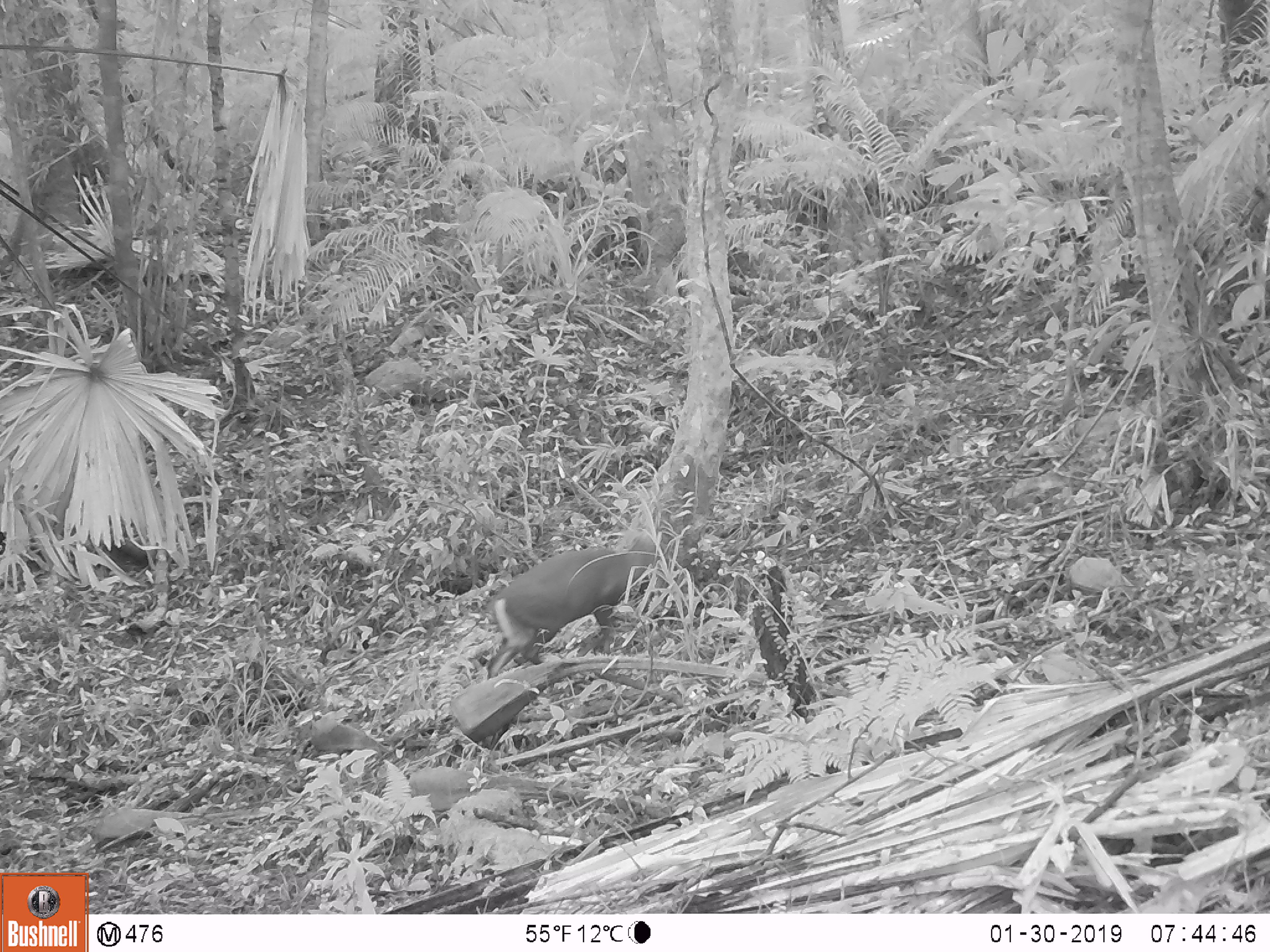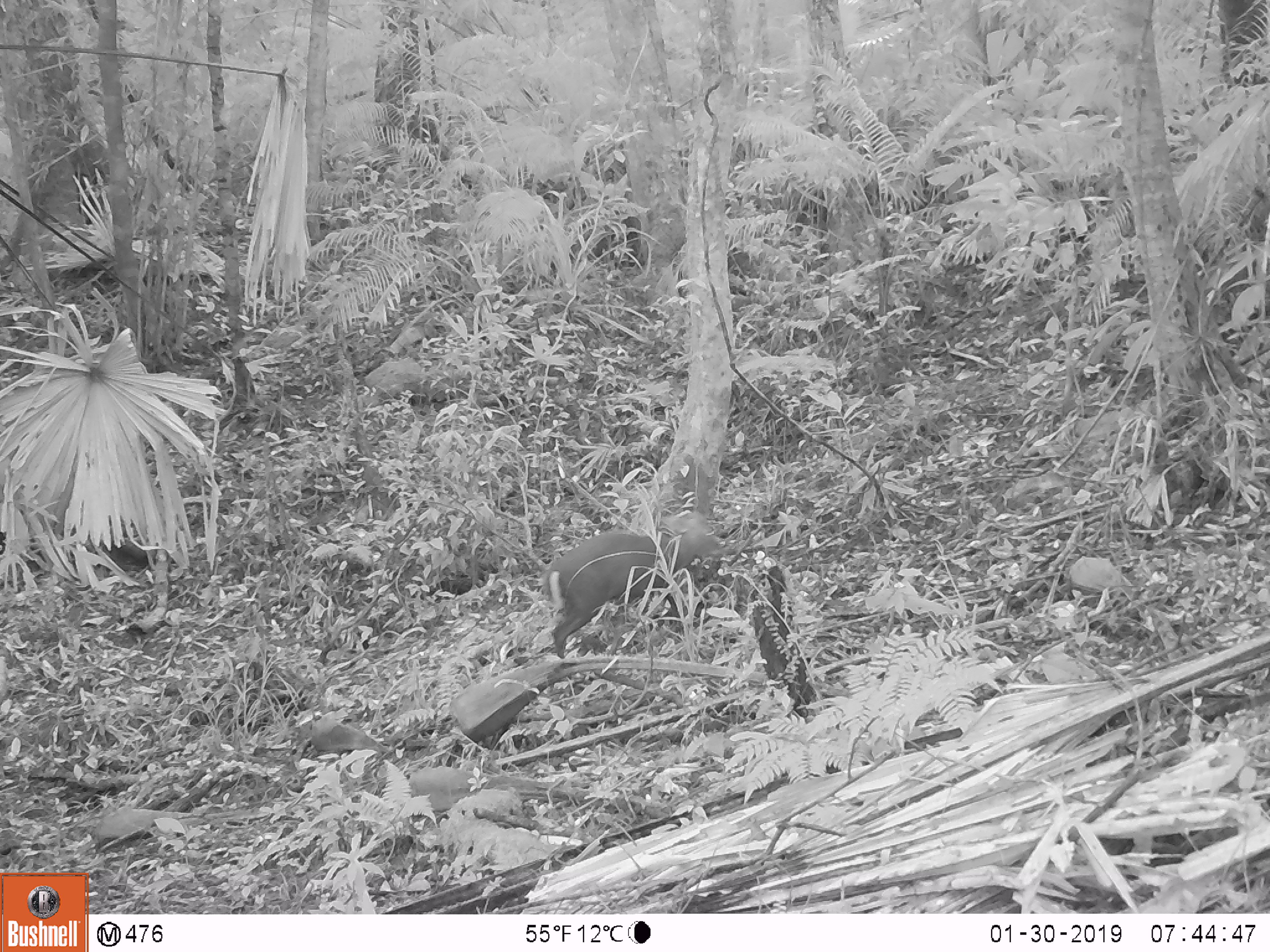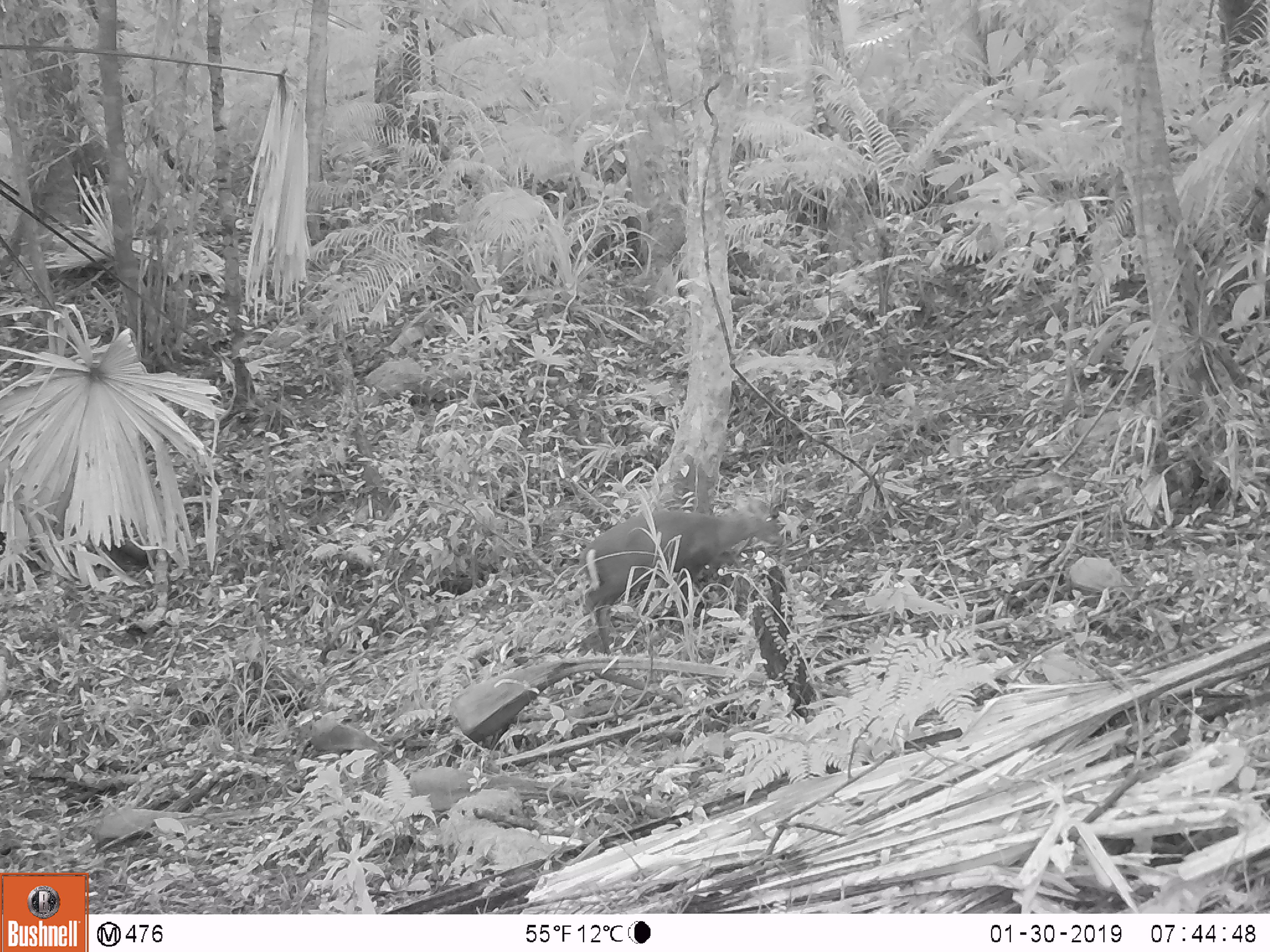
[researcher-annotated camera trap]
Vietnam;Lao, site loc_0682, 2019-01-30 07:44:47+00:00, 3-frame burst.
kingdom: Animalia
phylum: Chordata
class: Mammalia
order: Artiodactyla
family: Cervidae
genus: Muntiacus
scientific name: Muntiacus rooseveltorum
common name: roosevelt's muntjac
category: roosevelts muntjac group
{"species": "roosevelts muntjac group (roosevelt's muntjac) (Muntiacus rooseveltorum)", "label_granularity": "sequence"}